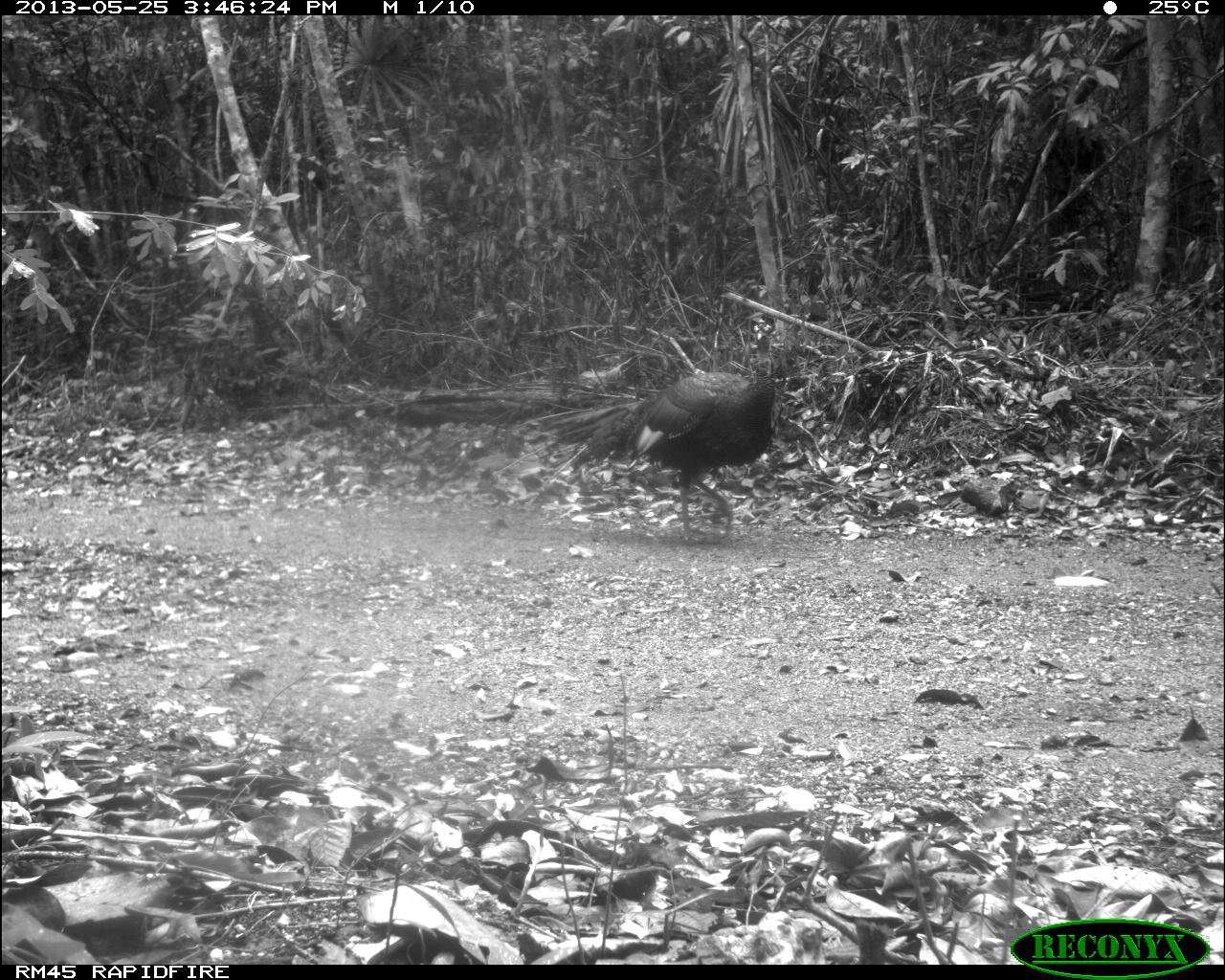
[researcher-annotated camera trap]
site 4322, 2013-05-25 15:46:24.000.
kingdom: Animalia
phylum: Chordata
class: Aves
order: Galliformes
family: Phasianidae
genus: Meleagris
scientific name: Meleagris ocellata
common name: ocellated turkey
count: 1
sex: male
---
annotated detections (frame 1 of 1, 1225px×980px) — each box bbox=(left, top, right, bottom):
meleagris ocellata: bbox=(496, 312, 776, 540)